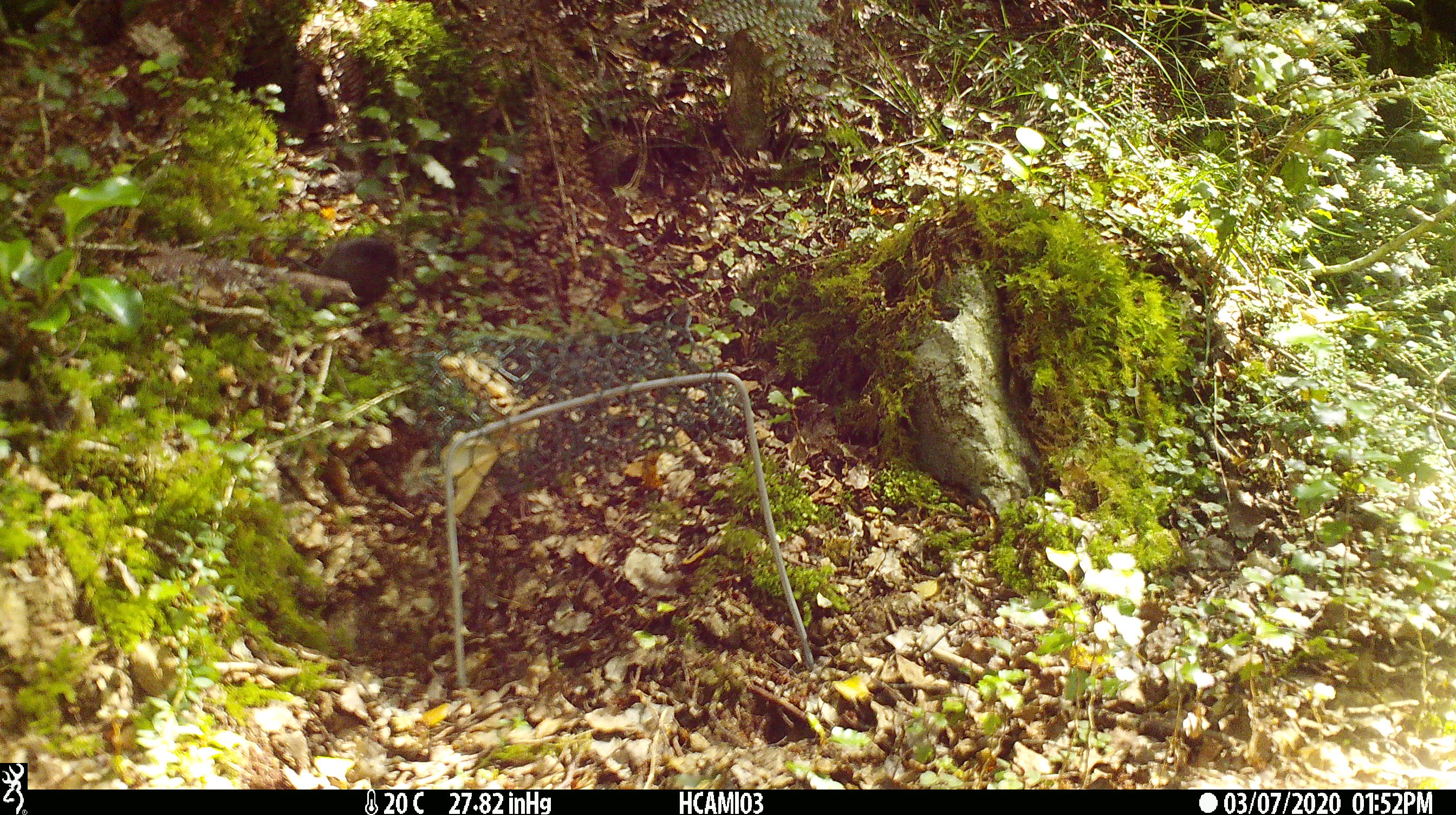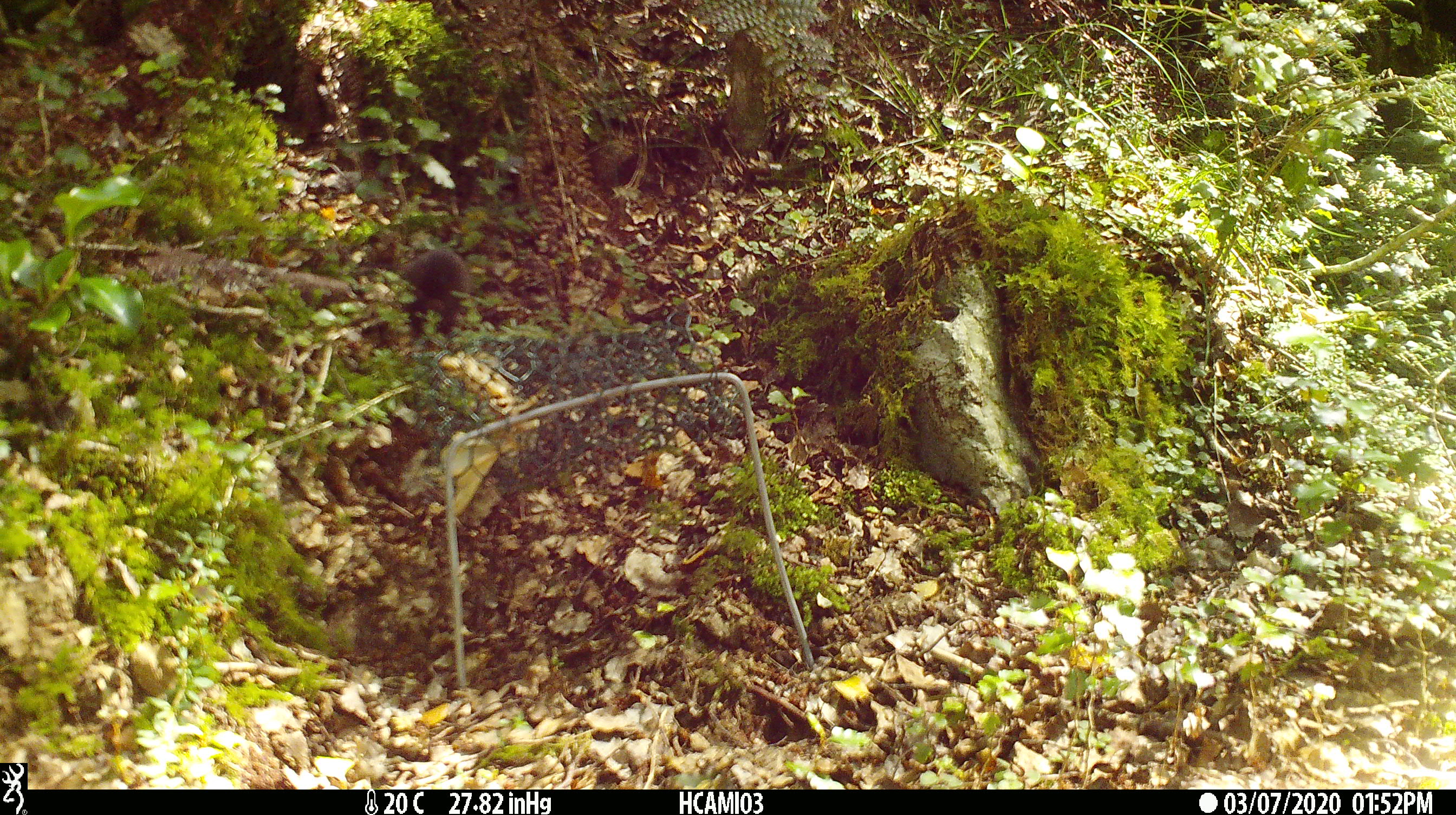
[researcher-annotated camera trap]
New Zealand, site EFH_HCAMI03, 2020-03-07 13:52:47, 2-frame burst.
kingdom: Animalia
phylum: Chordata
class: Mammalia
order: Rodentia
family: Muridae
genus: Mus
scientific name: Mus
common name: mouse